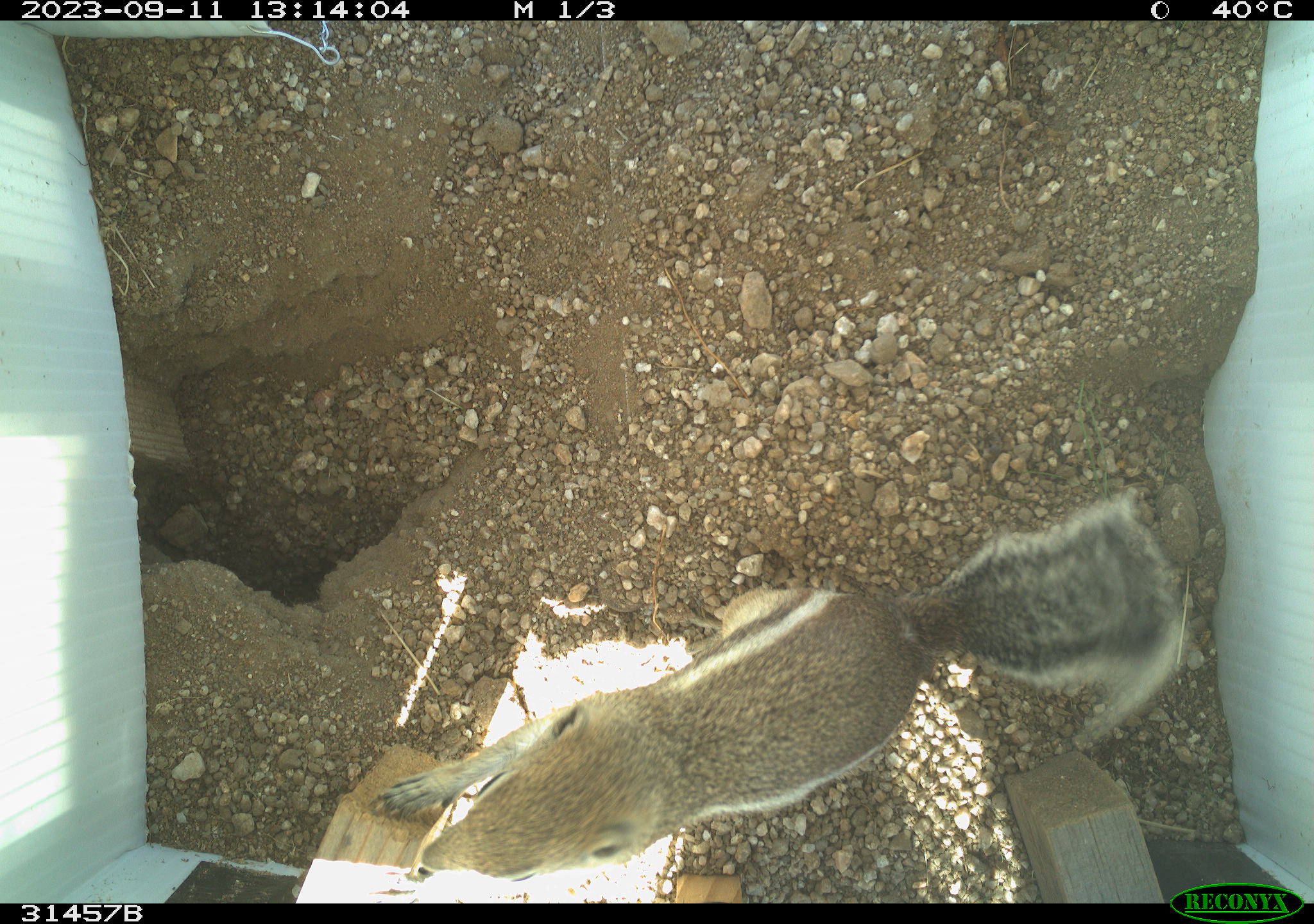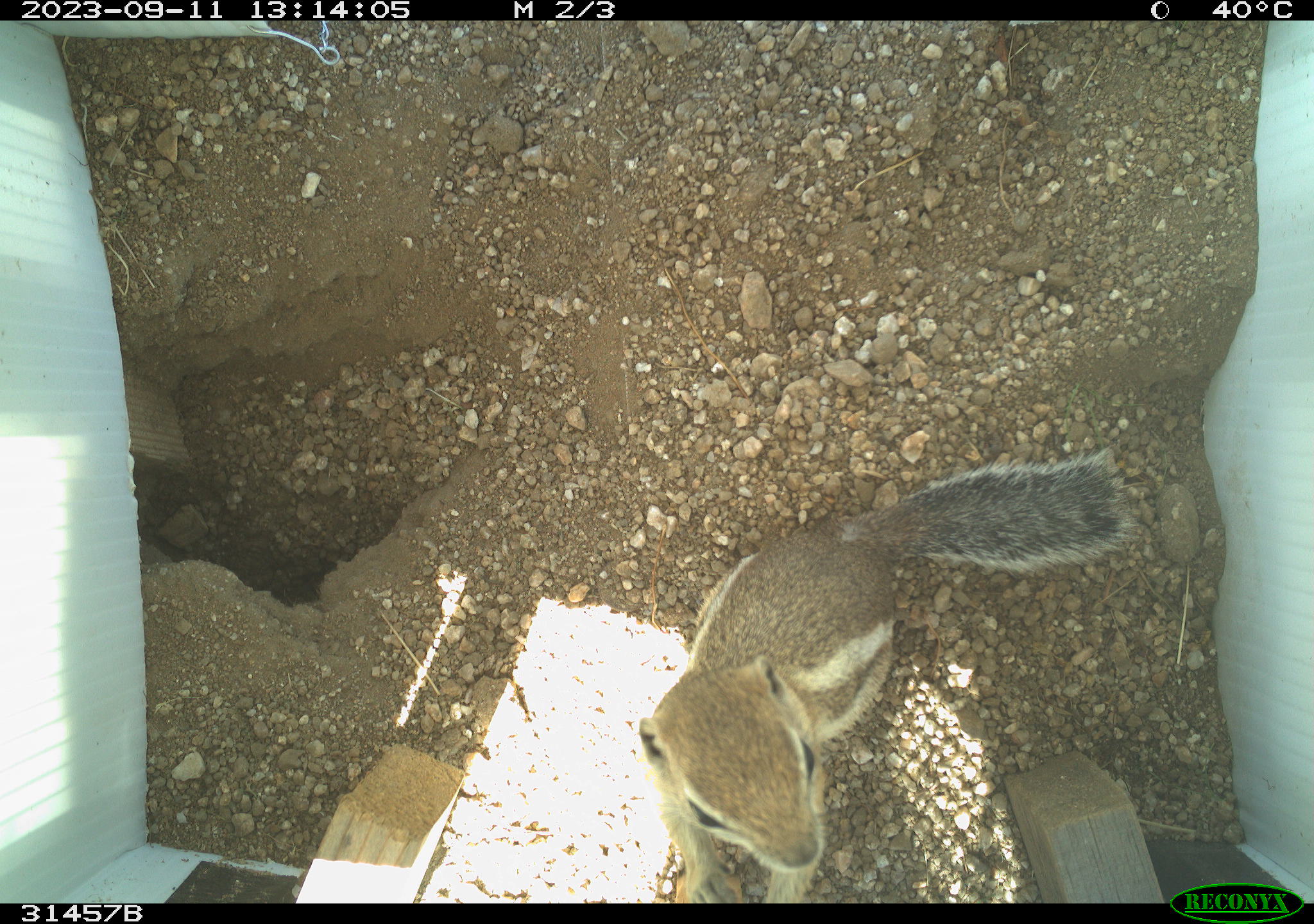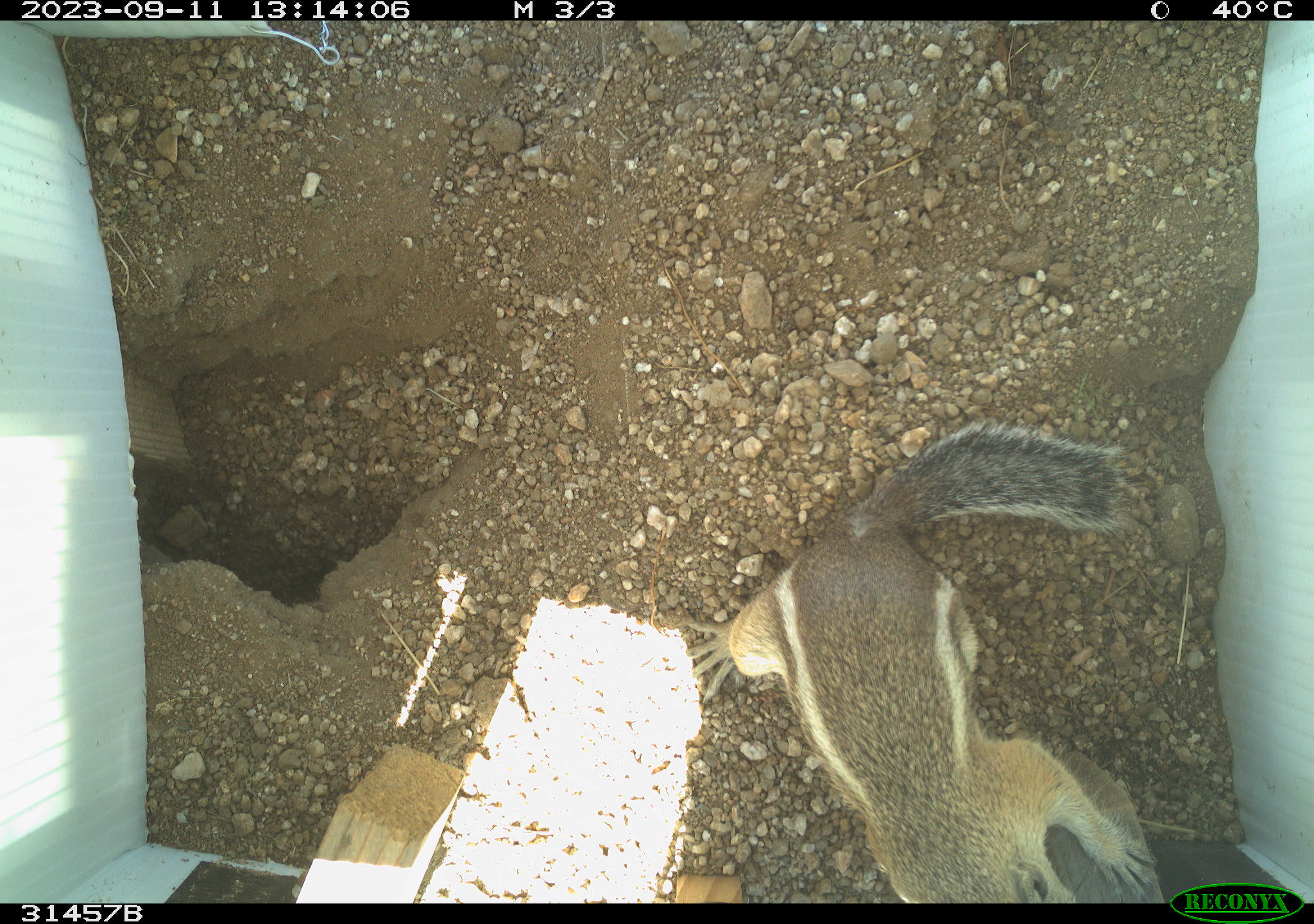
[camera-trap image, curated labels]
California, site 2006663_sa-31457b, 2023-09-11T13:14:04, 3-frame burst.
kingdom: Animalia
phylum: Chordata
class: Mammalia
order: Rodentia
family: Sciuridae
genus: Ammospermophilus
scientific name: Ammospermophilus leucurus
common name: white-tailed antelope squirrel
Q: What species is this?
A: White-tailed antelope squirrel (Ammospermophilus leucurus).